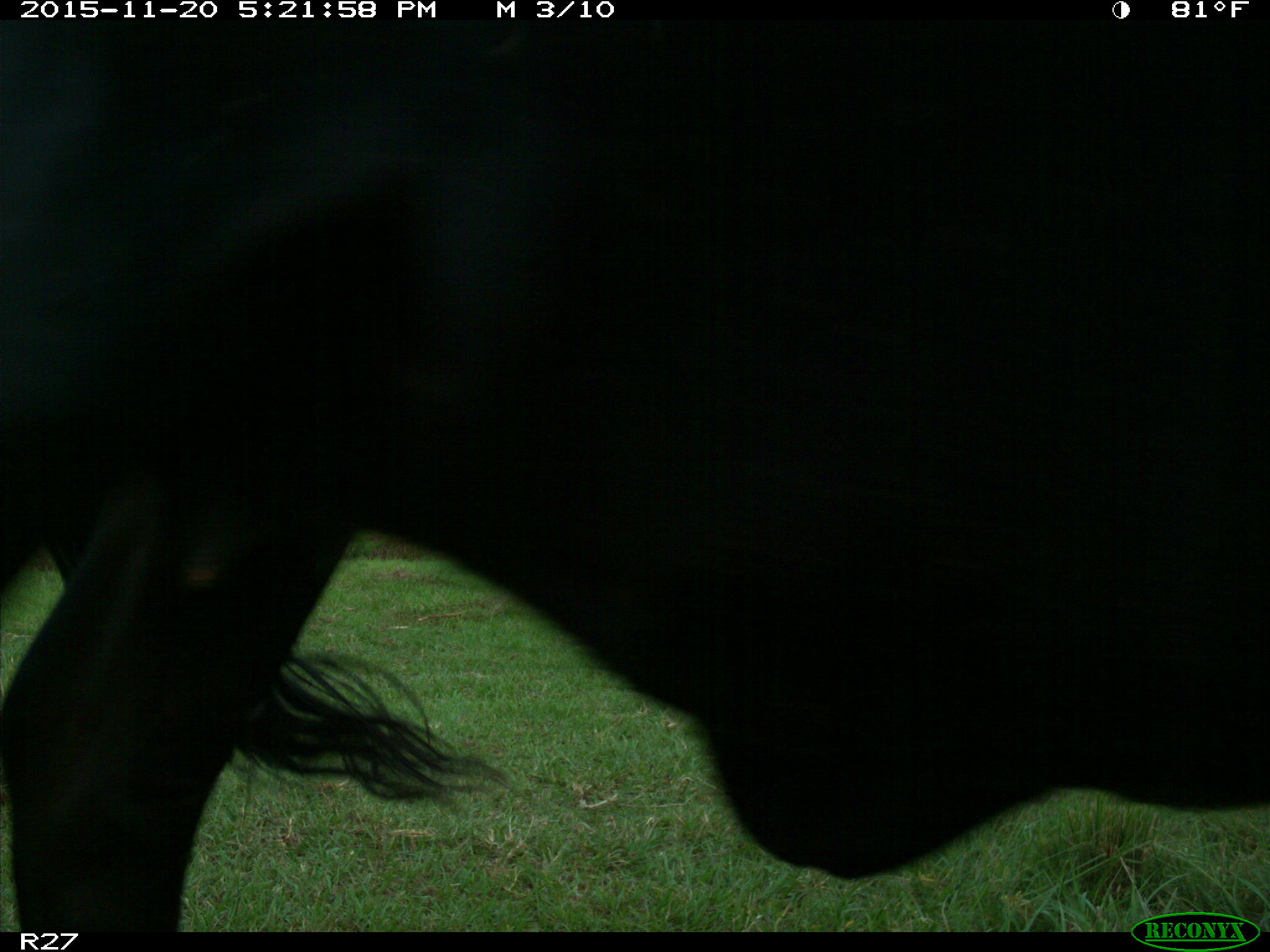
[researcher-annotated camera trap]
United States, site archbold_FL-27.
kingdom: Animalia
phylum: Chordata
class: Mammalia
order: Artiodactyla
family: Bovidae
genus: Bos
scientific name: Bos taurus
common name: domestic cow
Bos taurus (domestic cow).